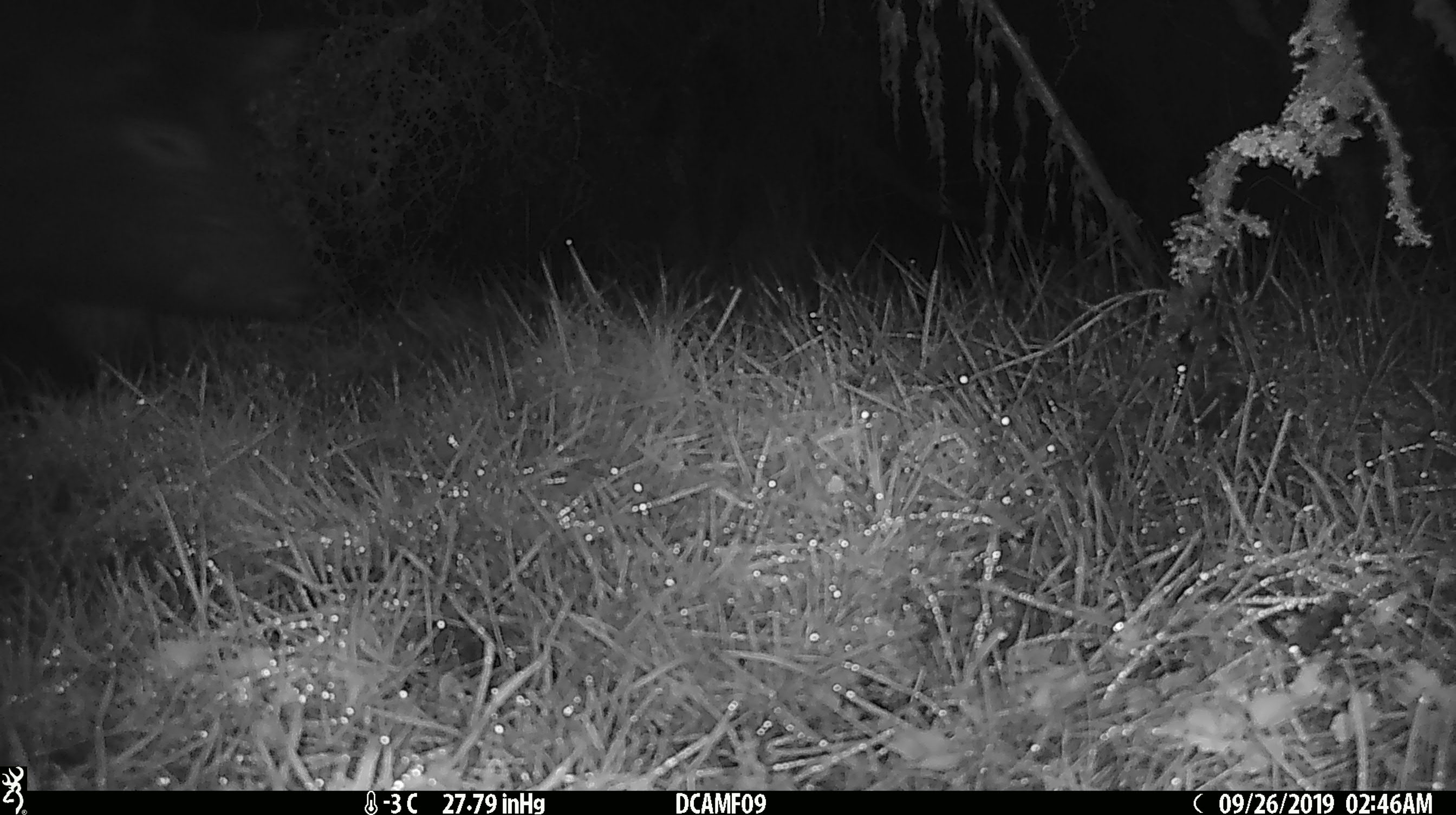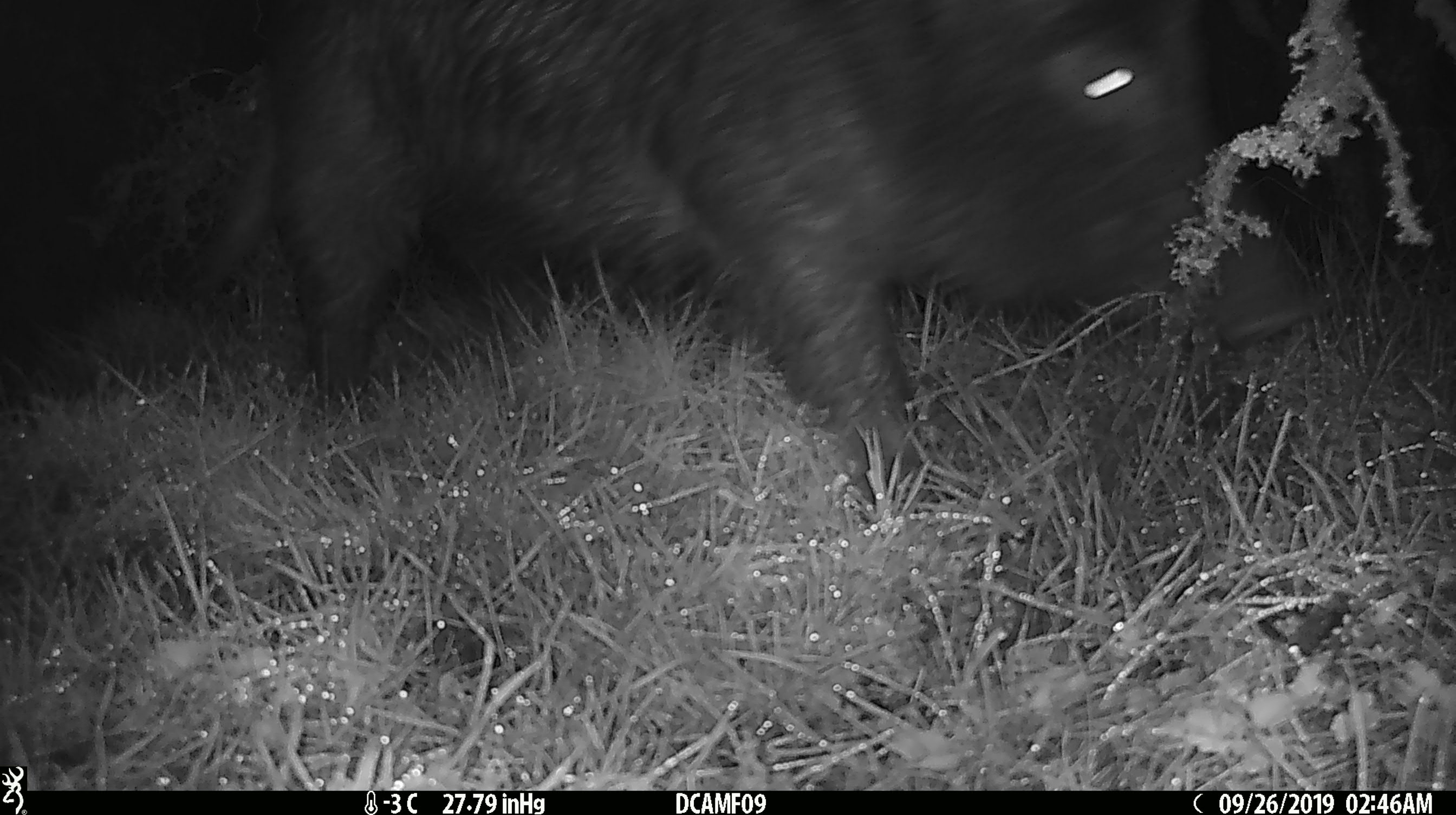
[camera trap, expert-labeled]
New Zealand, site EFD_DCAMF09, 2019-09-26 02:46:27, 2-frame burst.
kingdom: Animalia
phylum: Chordata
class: Mammalia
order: Artiodactyla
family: Suidae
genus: Sus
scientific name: Sus scrofa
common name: pig